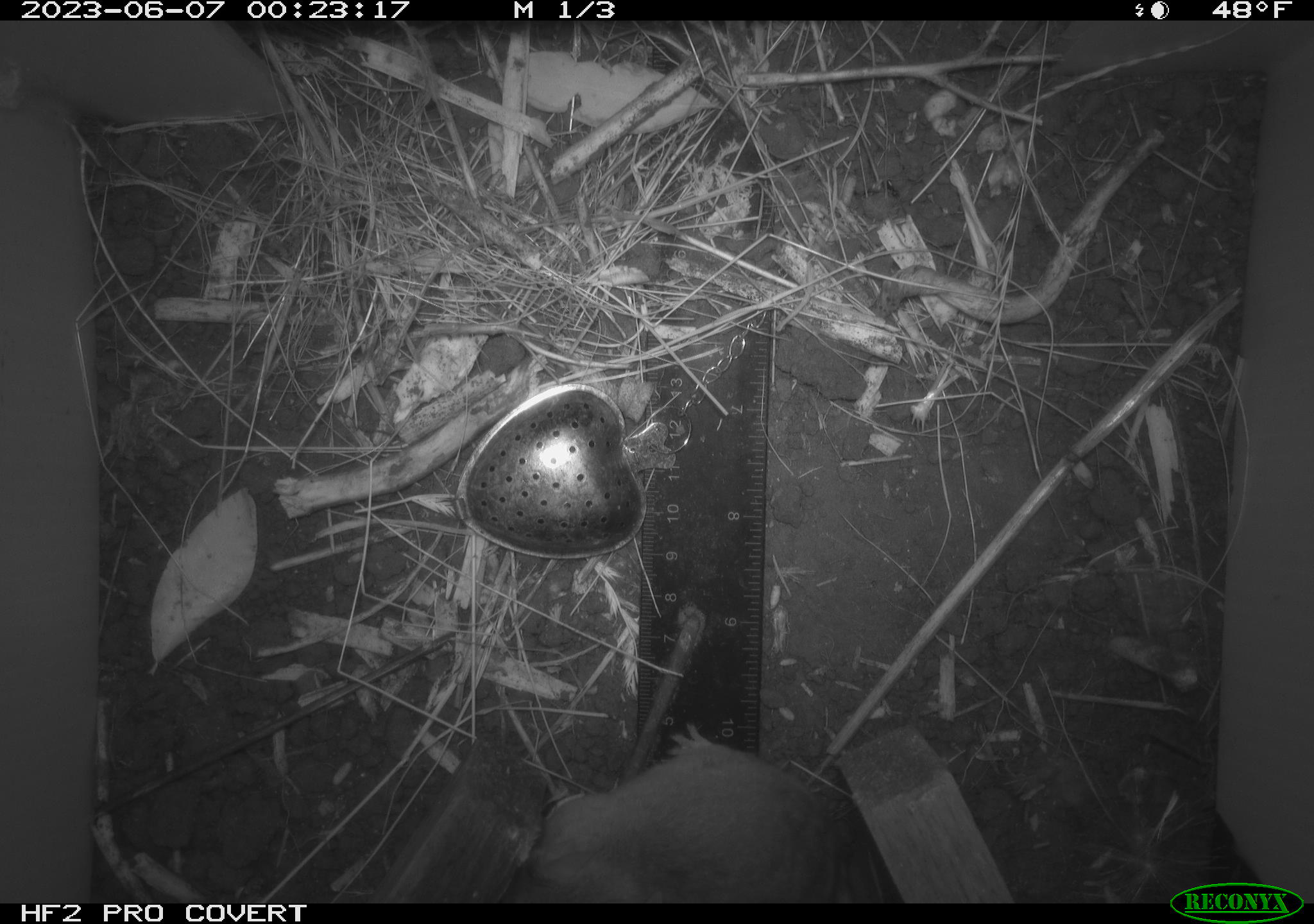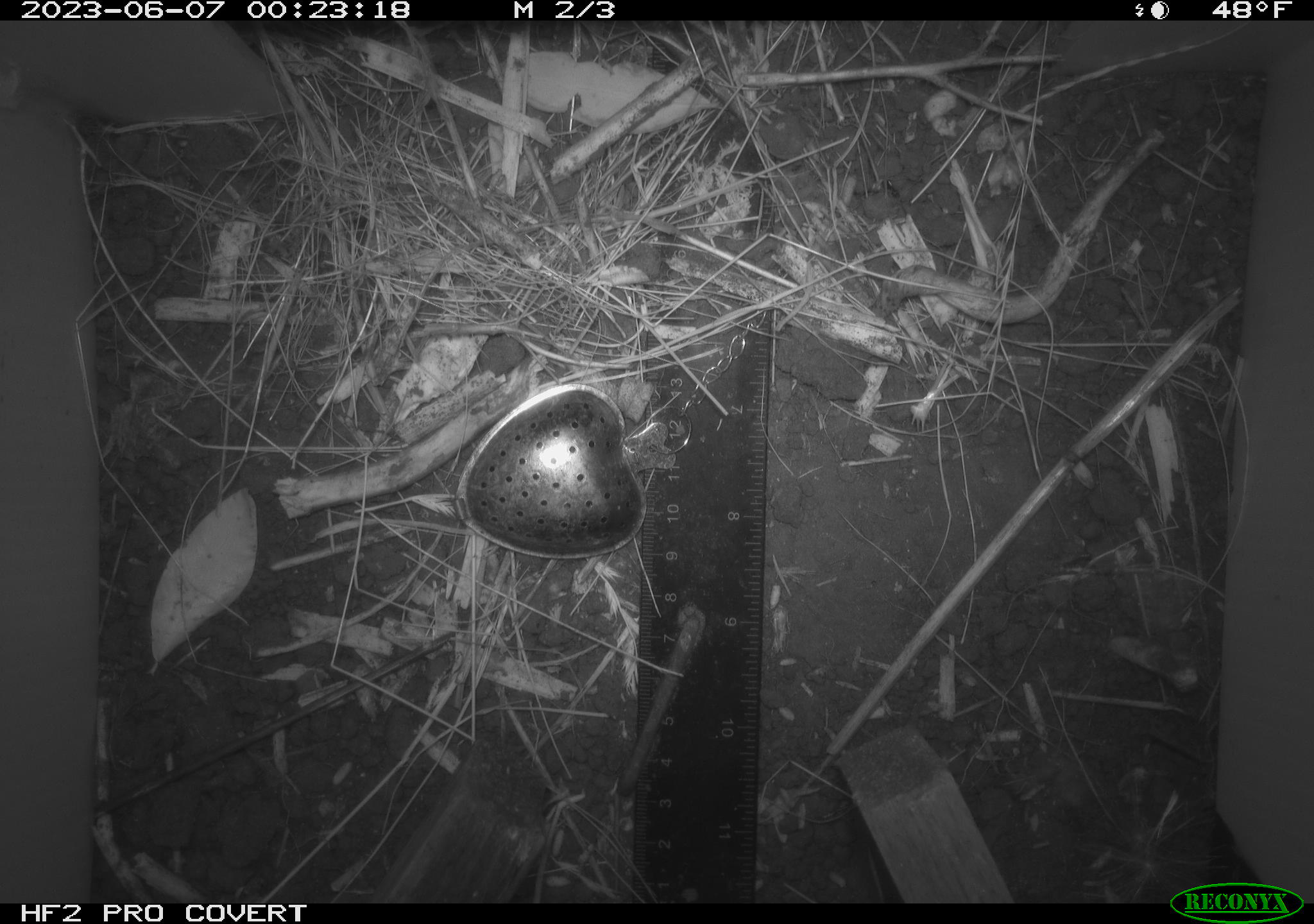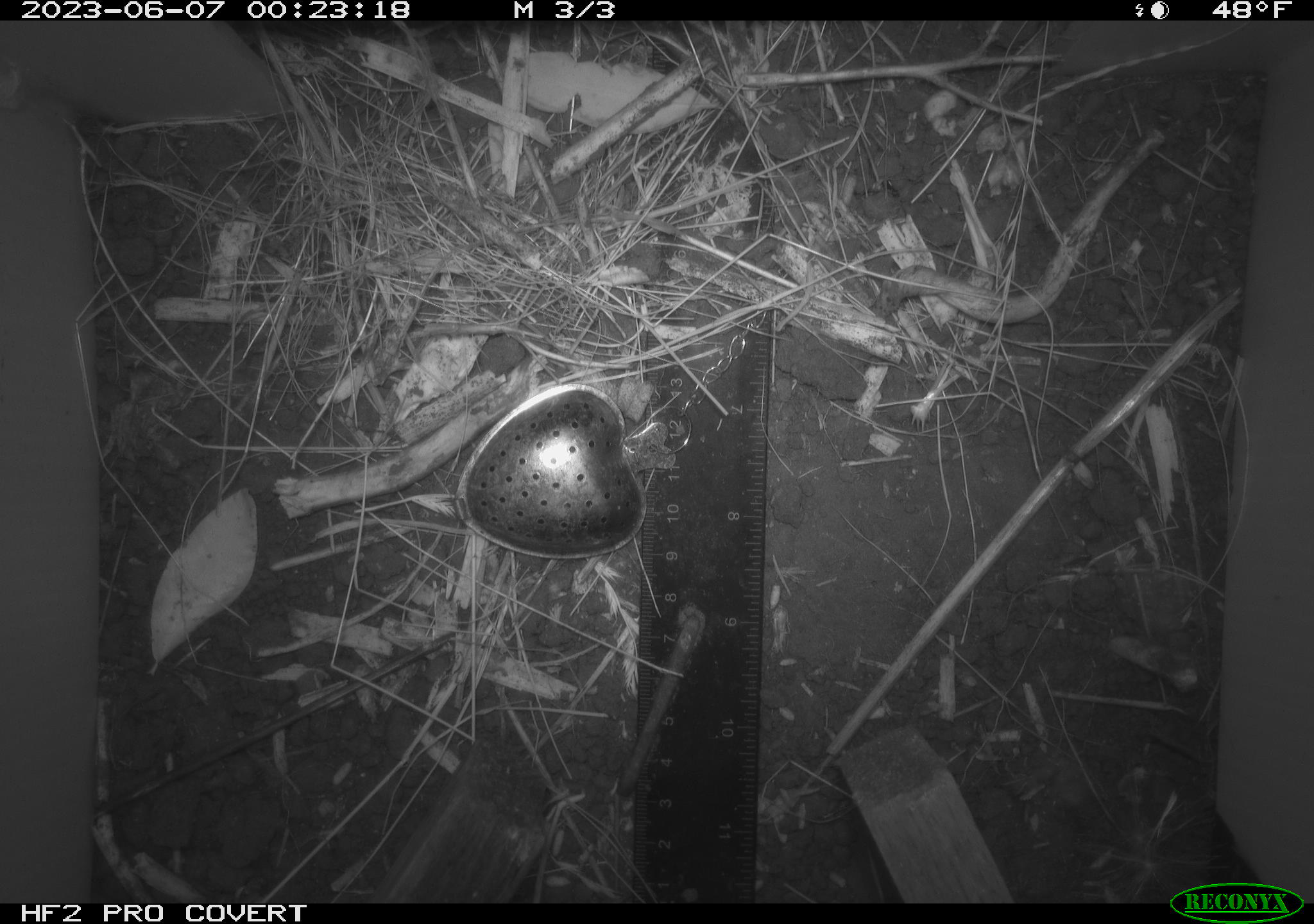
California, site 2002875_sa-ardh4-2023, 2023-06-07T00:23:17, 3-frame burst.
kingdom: Animalia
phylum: Chordata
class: Mammalia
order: Rodentia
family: Cricetidae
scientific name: Arvicolinae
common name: voles, lemmings, and muskrats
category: arvicolinae subfamily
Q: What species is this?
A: Arvicolinae subfamily (voles, lemmings, and muskrats) (Arvicolinae).